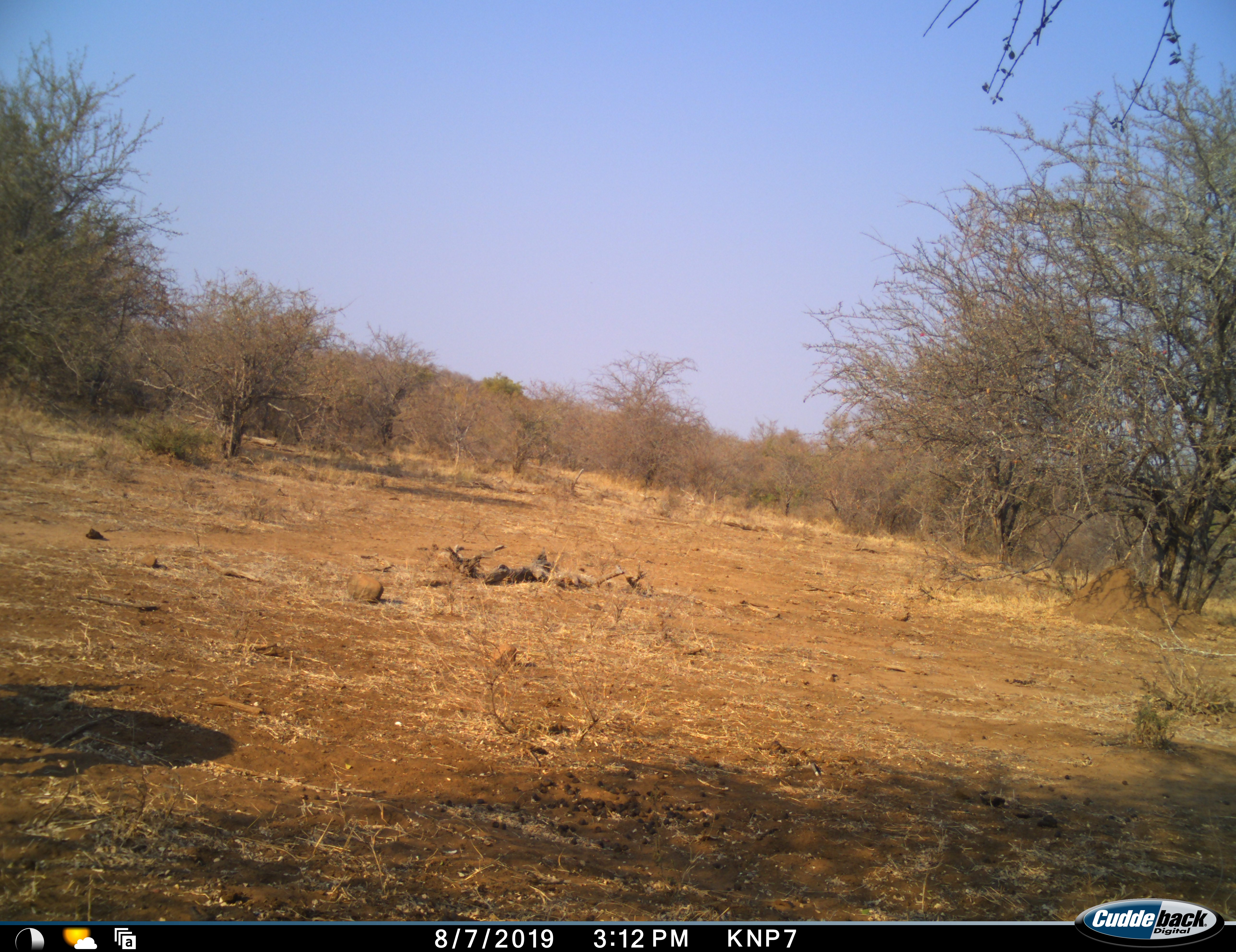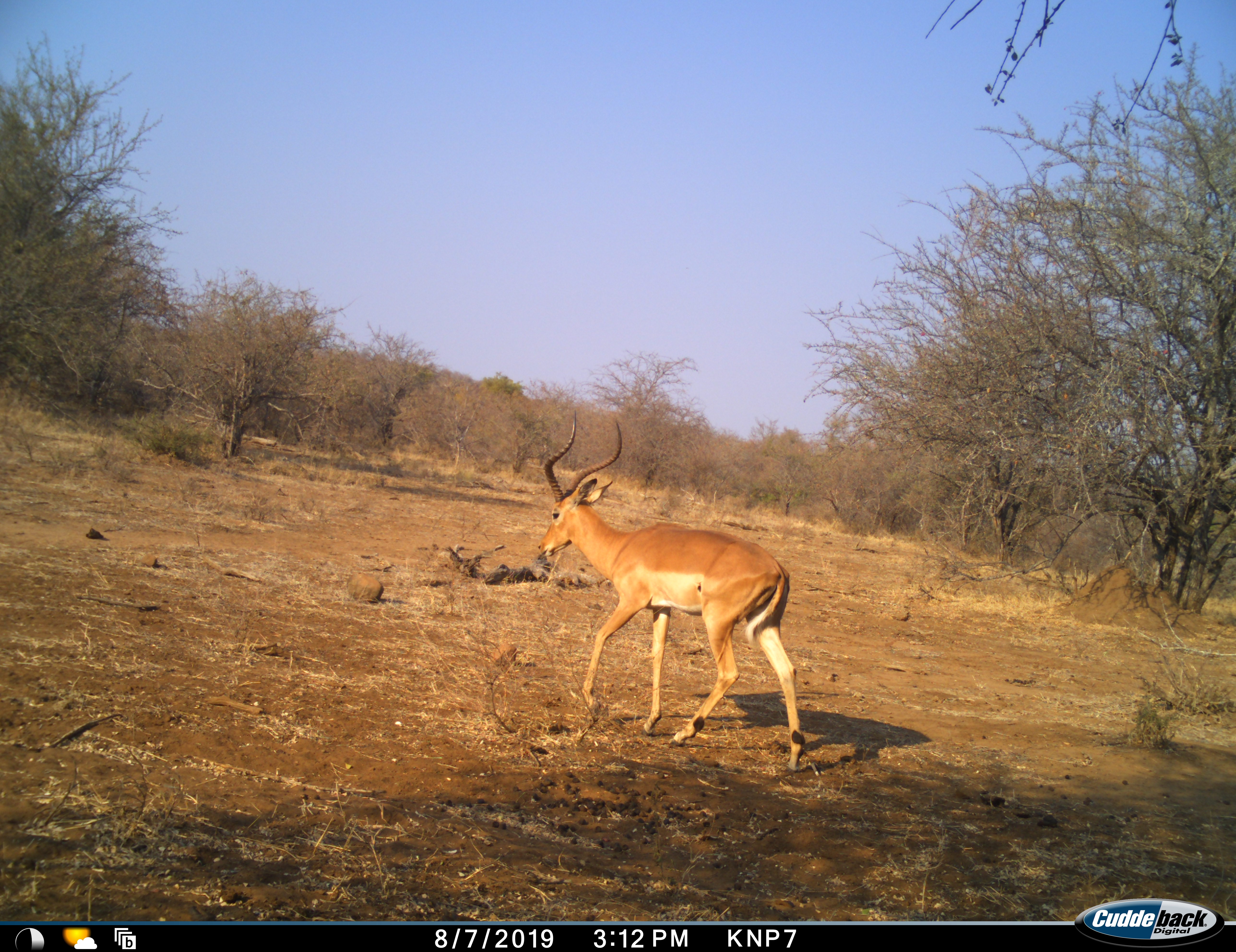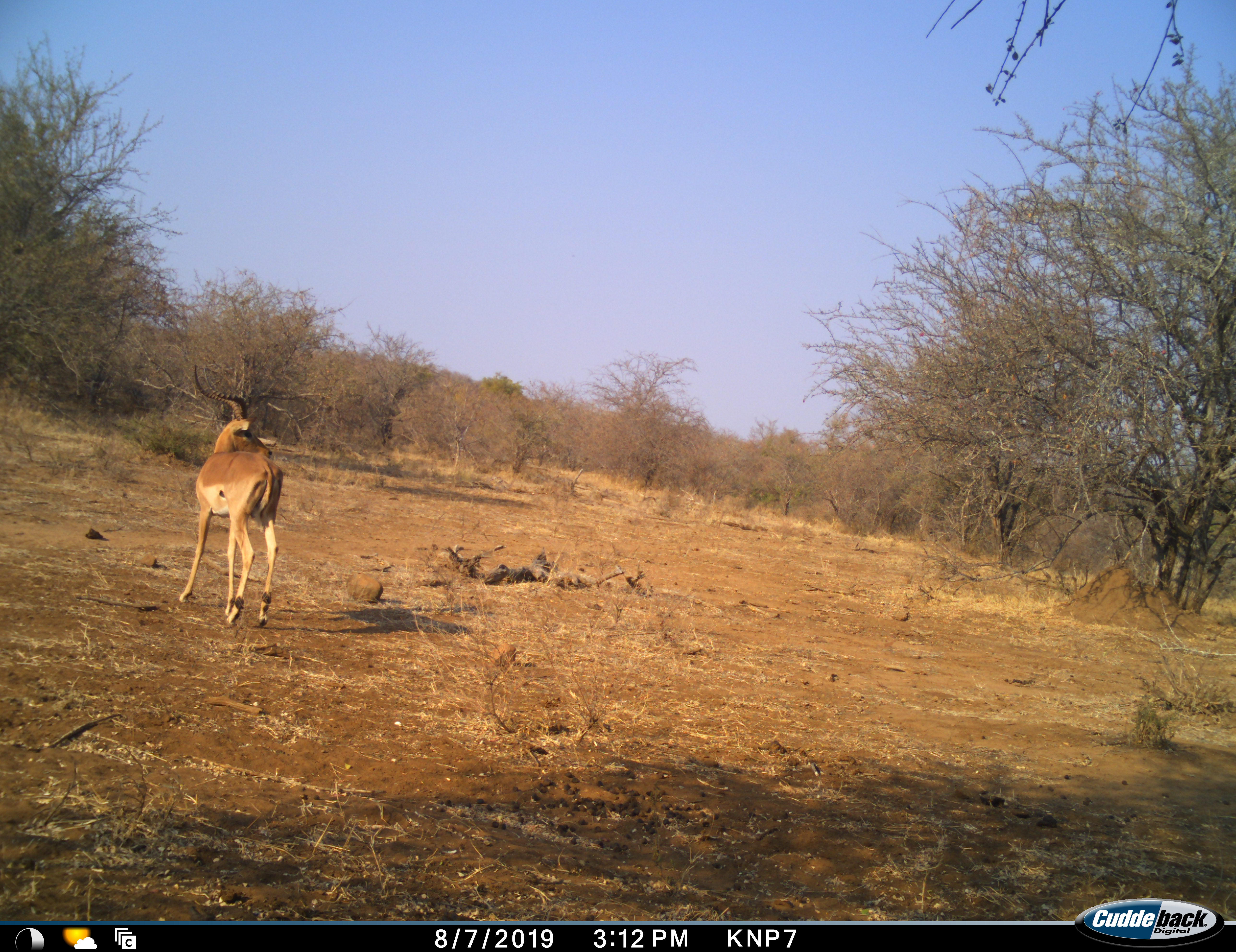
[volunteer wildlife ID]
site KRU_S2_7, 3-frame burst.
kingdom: Animalia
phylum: Chordata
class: Mammalia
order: Artiodactyla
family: Bovidae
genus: Aepyceros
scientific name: Aepyceros melampus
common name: impala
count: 1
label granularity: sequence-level